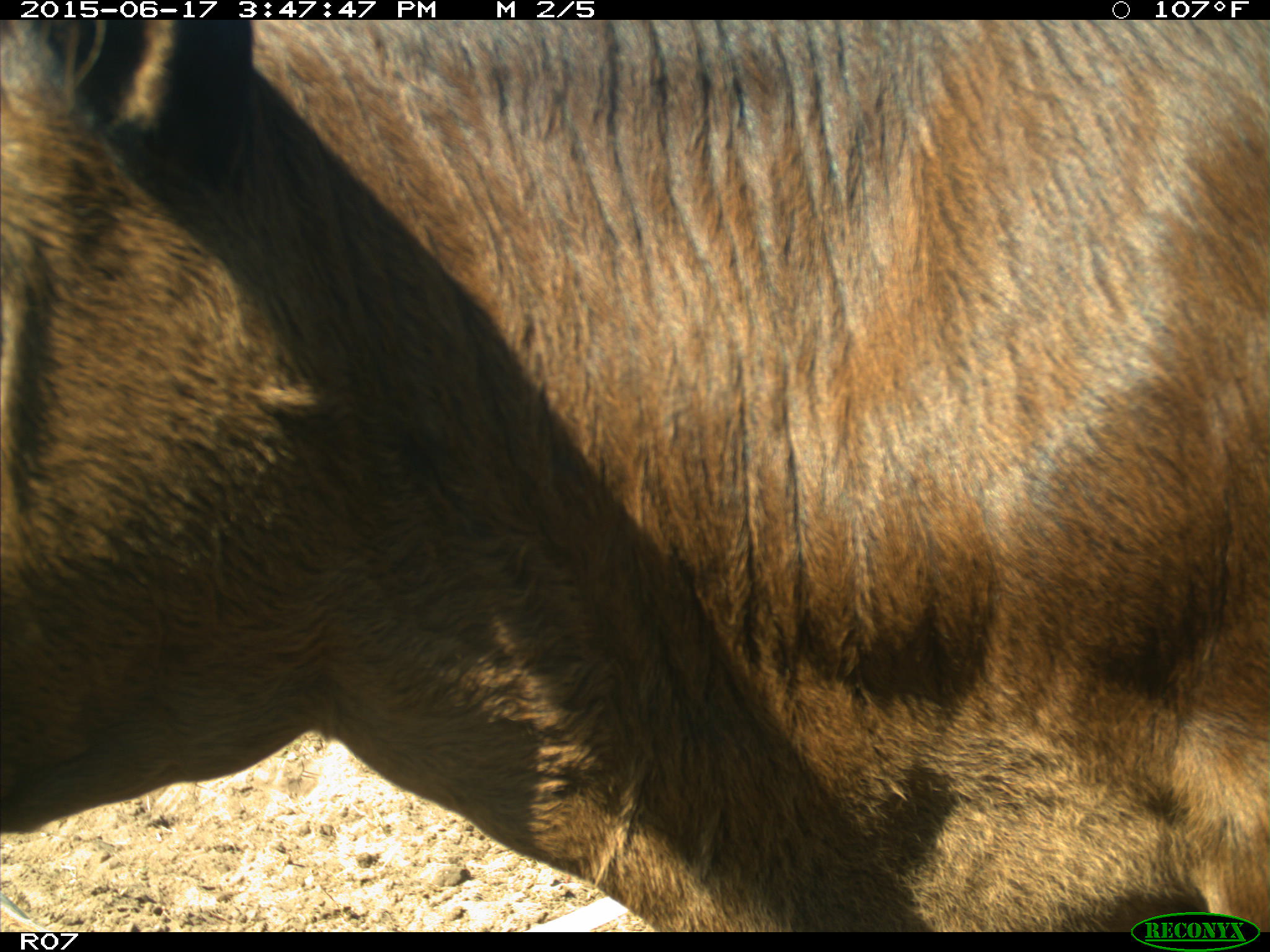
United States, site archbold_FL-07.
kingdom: Animalia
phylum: Chordata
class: Mammalia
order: Artiodactyla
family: Bovidae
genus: Bos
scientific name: Bos taurus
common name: domestic cow